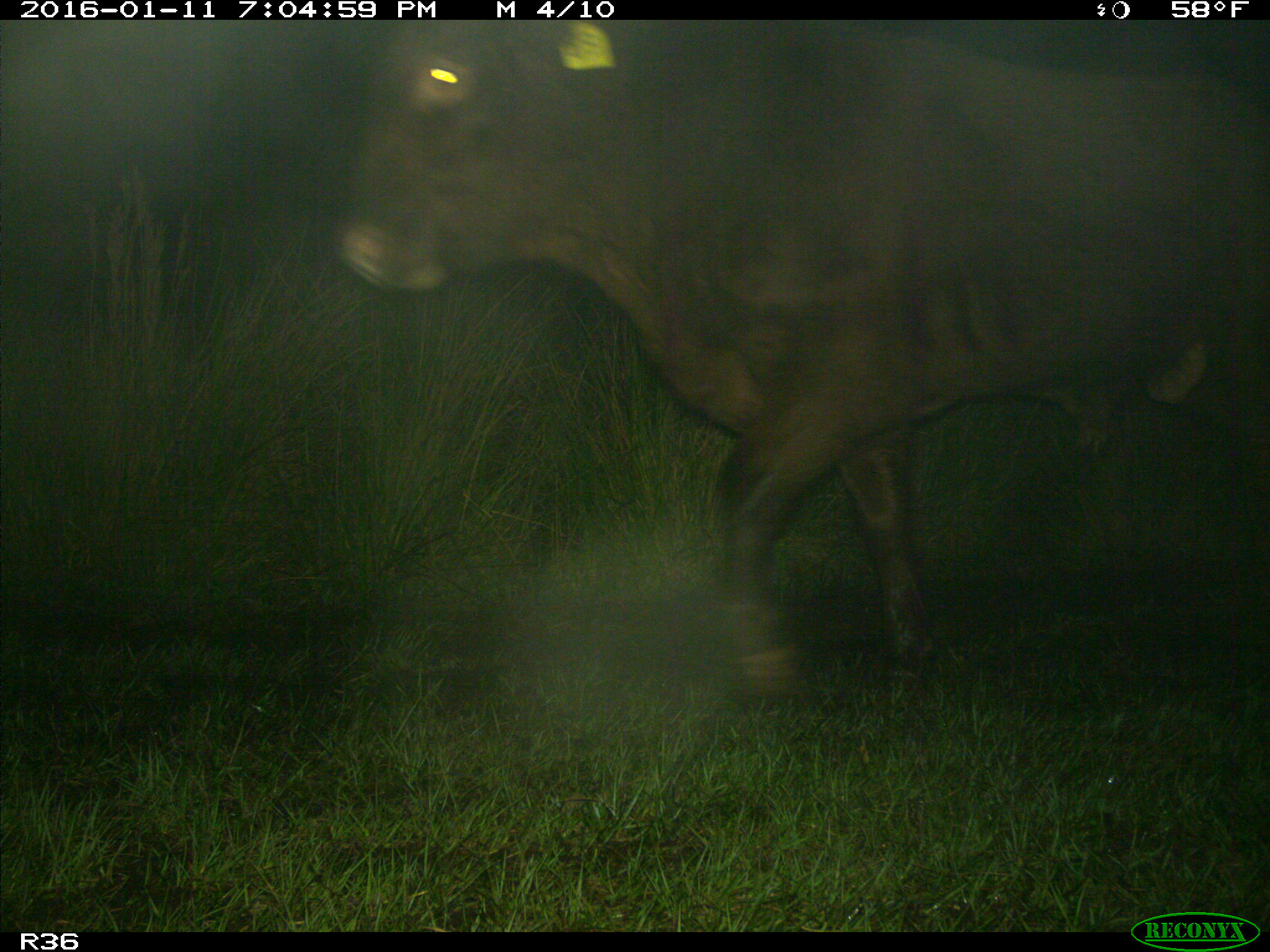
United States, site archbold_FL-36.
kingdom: Animalia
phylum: Chordata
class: Mammalia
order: Artiodactyla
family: Bovidae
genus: Bos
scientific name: Bos taurus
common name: domestic cow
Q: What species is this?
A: Bos taurus (domestic cow).